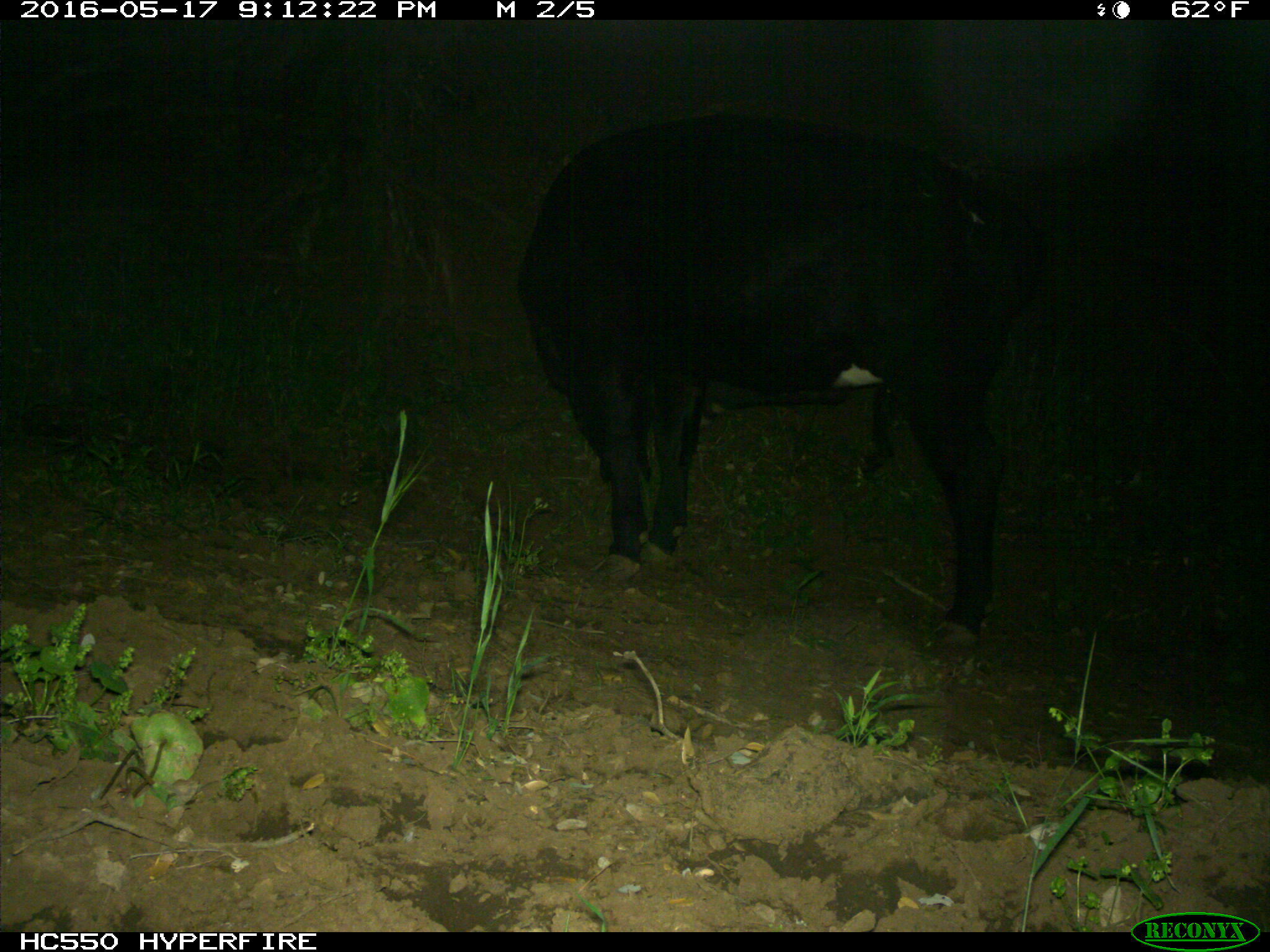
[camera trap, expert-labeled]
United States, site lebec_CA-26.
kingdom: Animalia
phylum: Chordata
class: Mammalia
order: Artiodactyla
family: Bovidae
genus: Bos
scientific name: Bos taurus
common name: domestic cow